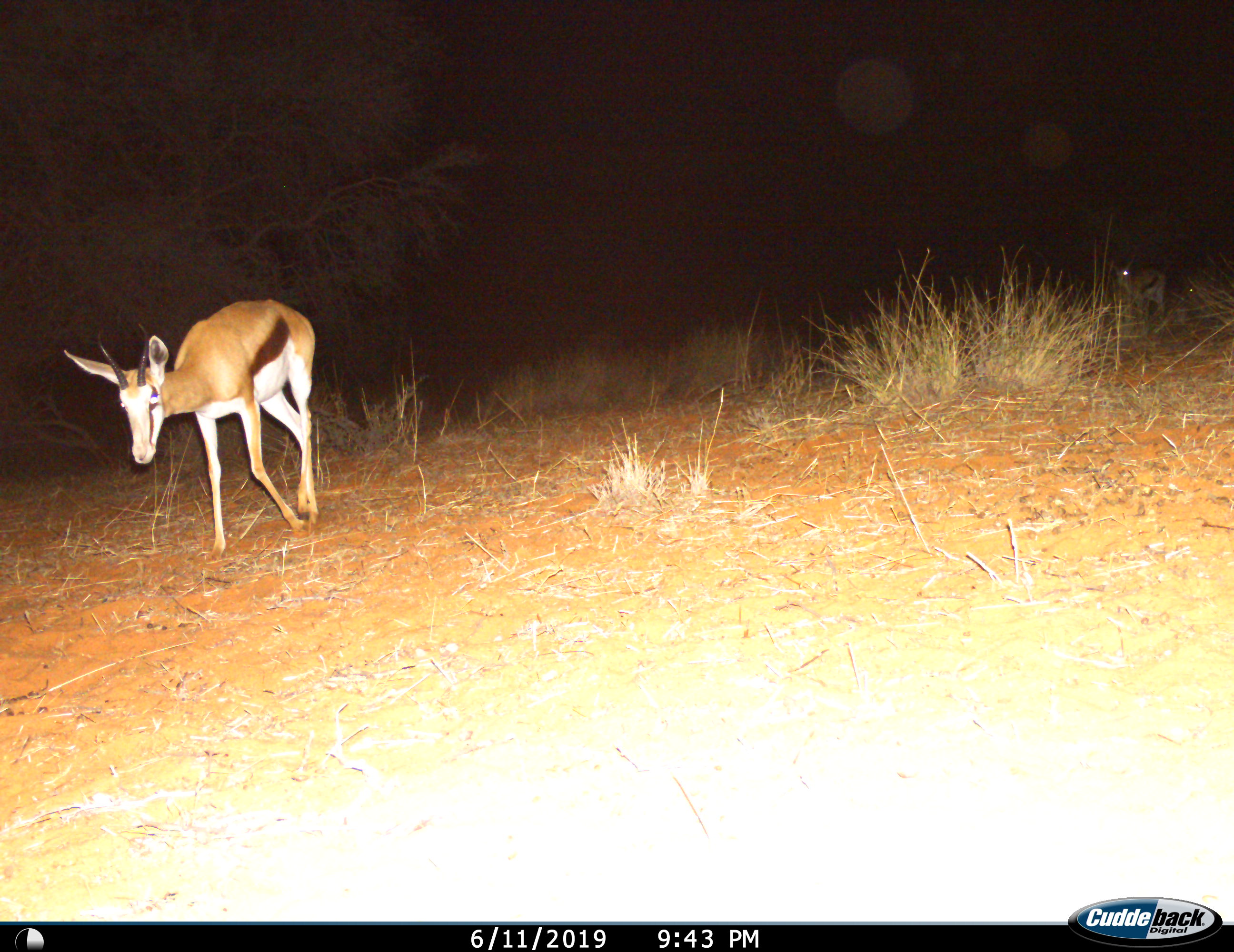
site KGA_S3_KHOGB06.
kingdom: Animalia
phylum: Chordata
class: Mammalia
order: Artiodactyla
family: Bovidae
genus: Antidorcas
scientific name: Antidorcas marsupialis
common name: springbok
Springbok (Antidorcas marsupialis), count 1. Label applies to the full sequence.